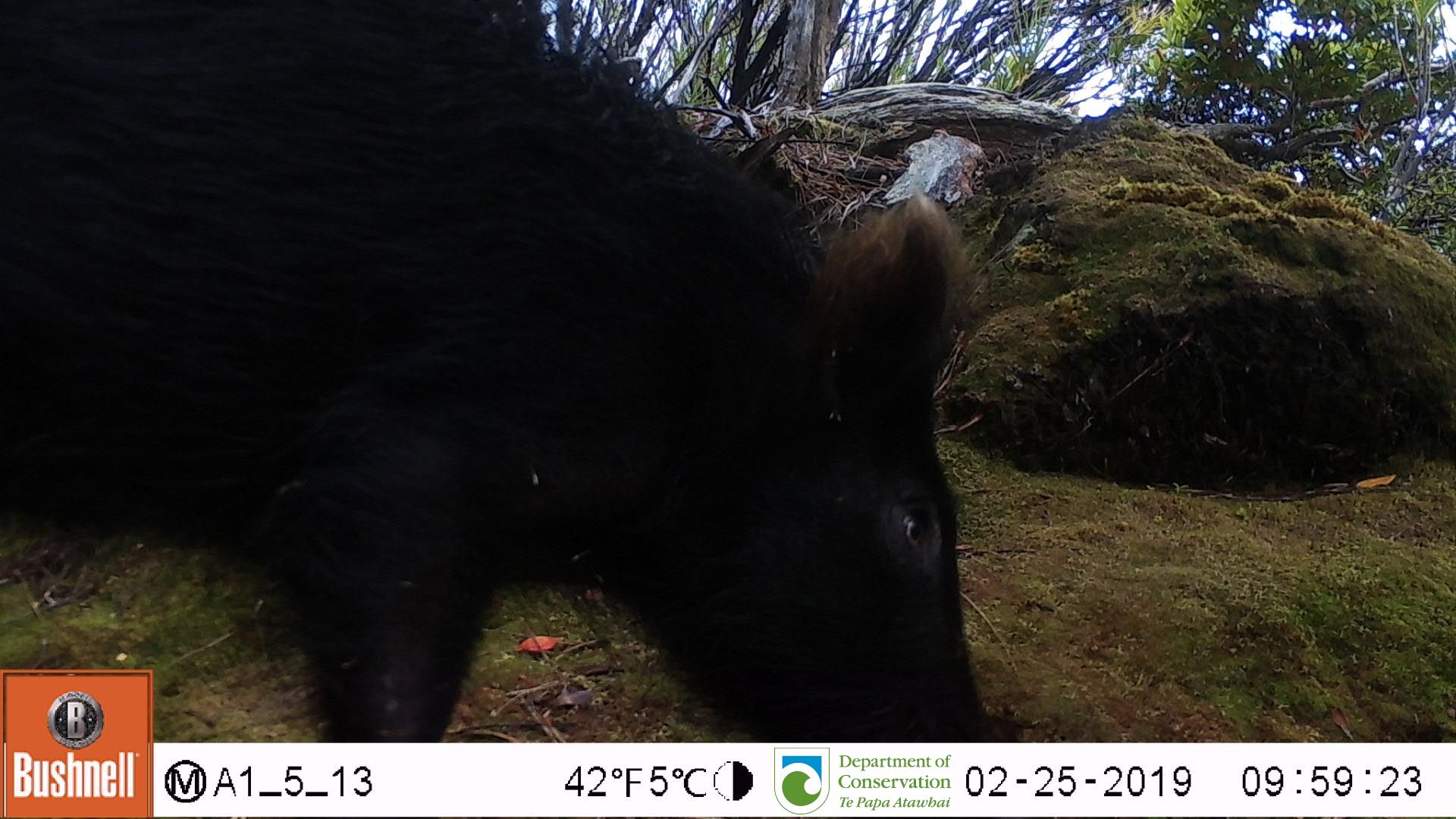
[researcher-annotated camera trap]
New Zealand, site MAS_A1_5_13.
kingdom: Animalia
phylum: Chordata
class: Mammalia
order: Artiodactyla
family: Suidae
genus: Sus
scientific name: Sus scrofa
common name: pig